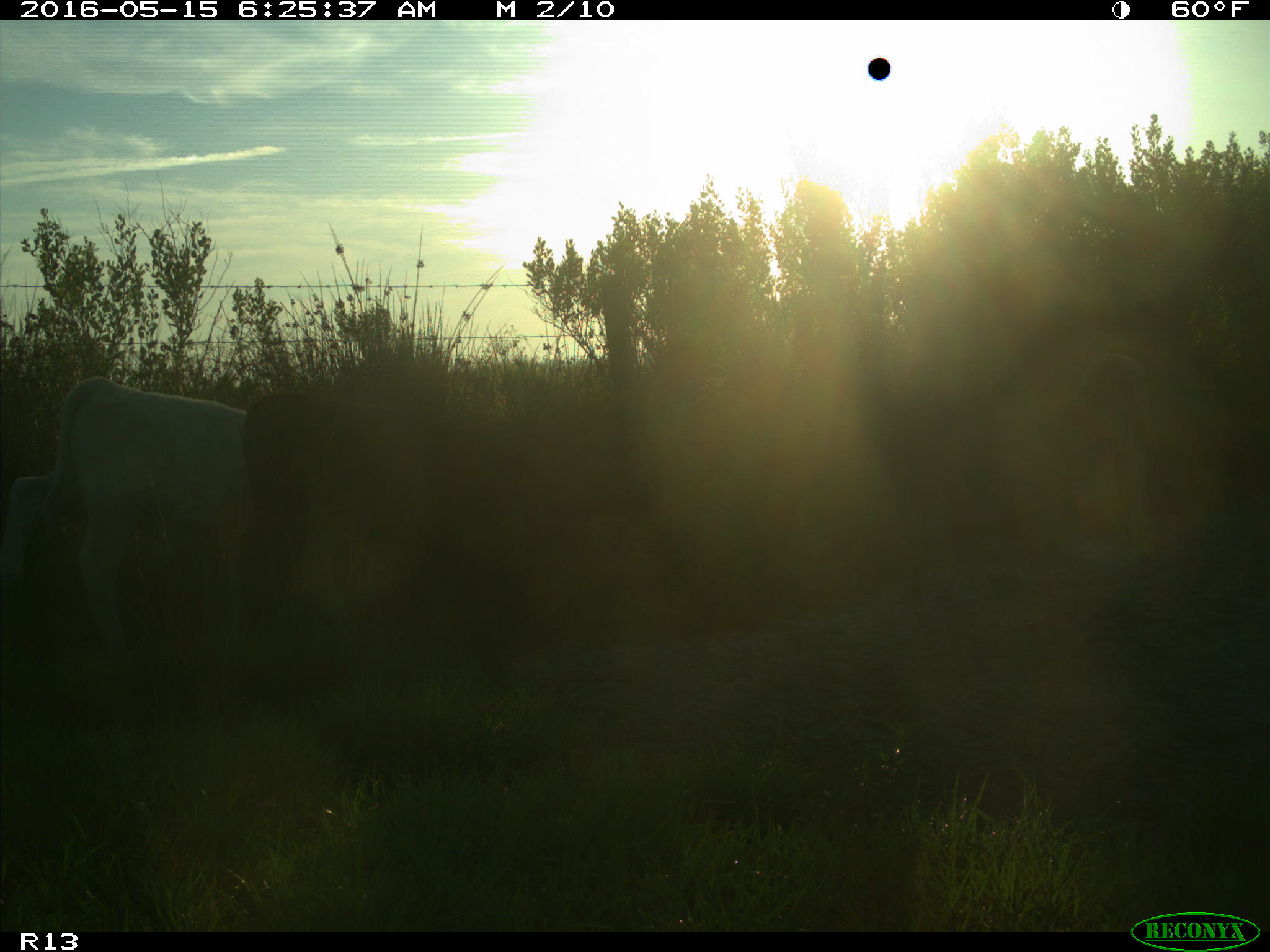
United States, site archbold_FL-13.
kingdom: Animalia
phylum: Chordata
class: Mammalia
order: Artiodactyla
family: Bovidae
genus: Bos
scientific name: Bos taurus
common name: domestic cow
Bos taurus (domestic cow).